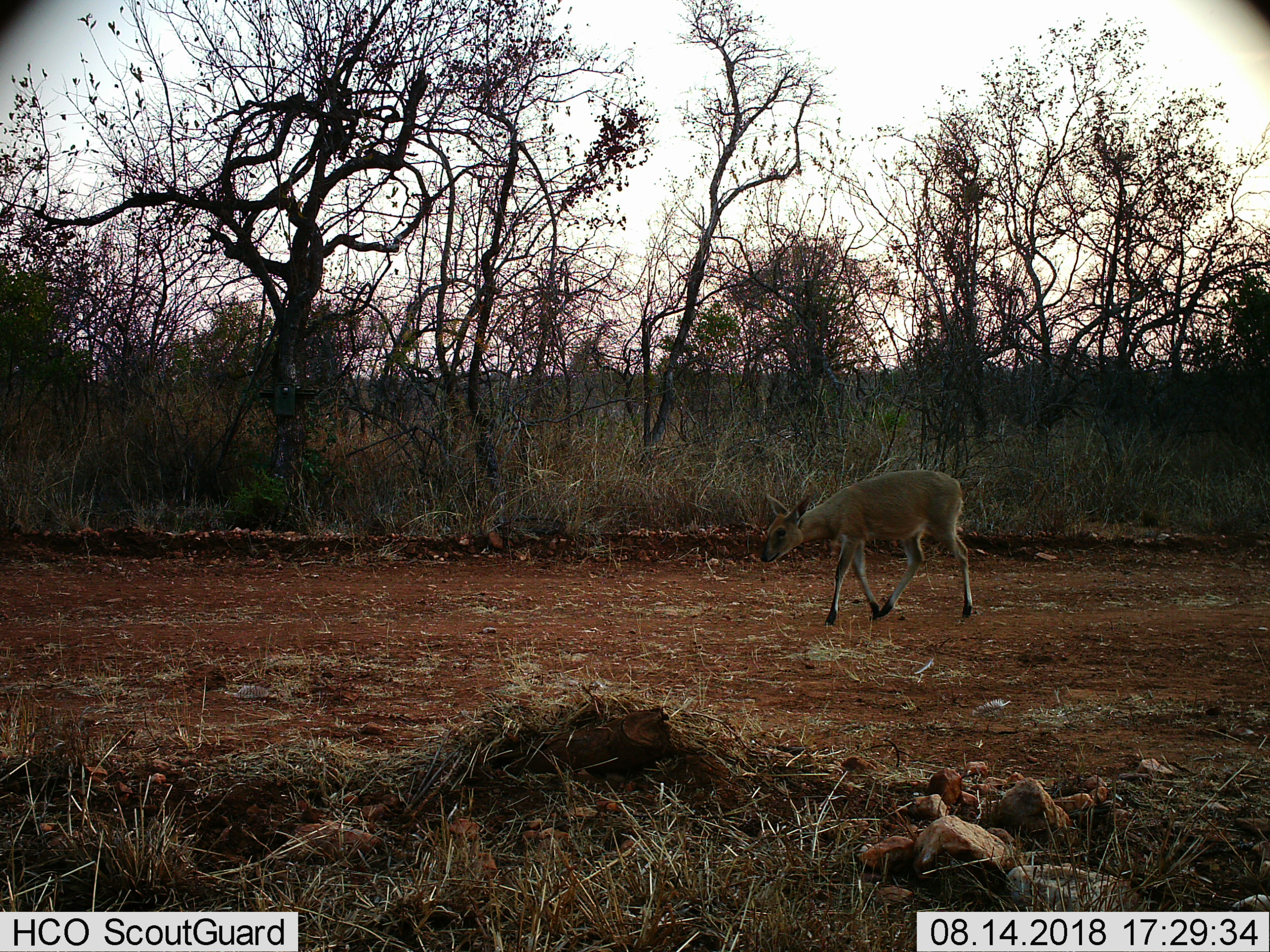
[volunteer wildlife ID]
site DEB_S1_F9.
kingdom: Animalia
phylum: Chordata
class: Mammalia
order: Artiodactyla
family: Bovidae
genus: Sylvicapra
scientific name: Sylvicapra grimmia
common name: common duiker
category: duikercommongrey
Duikercommongrey (common duiker) (Sylvicapra grimmia), count 1. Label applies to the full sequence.